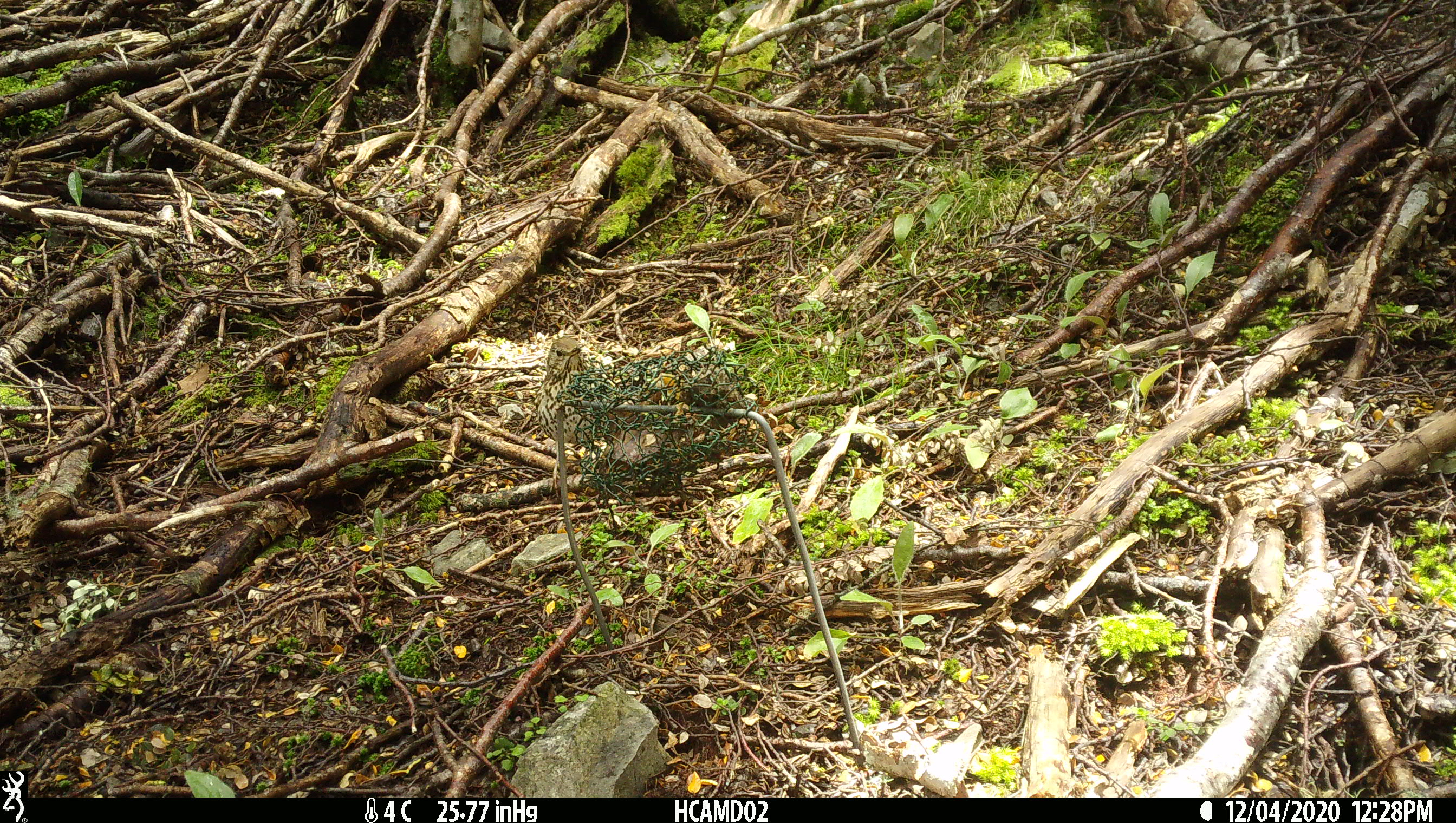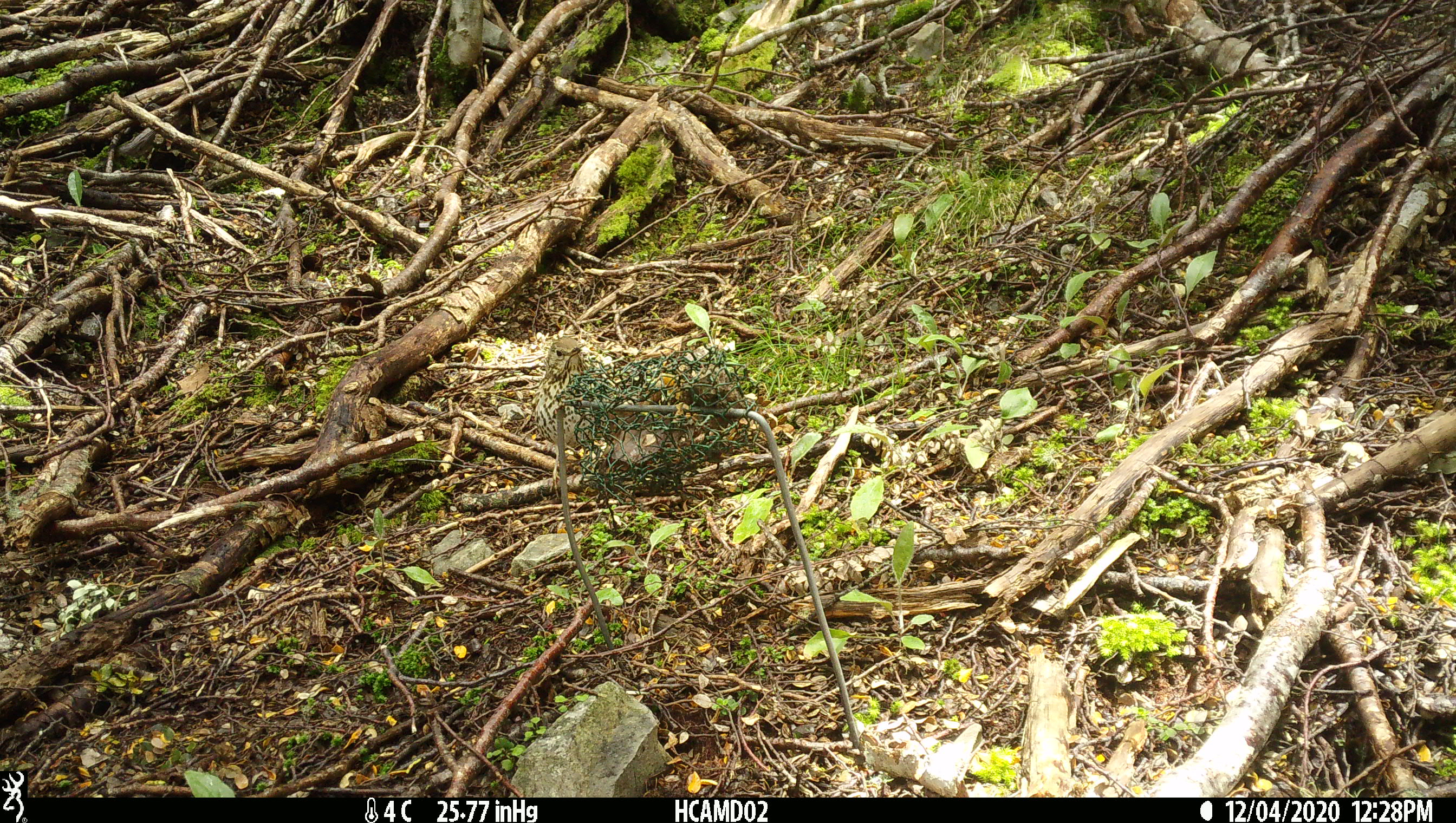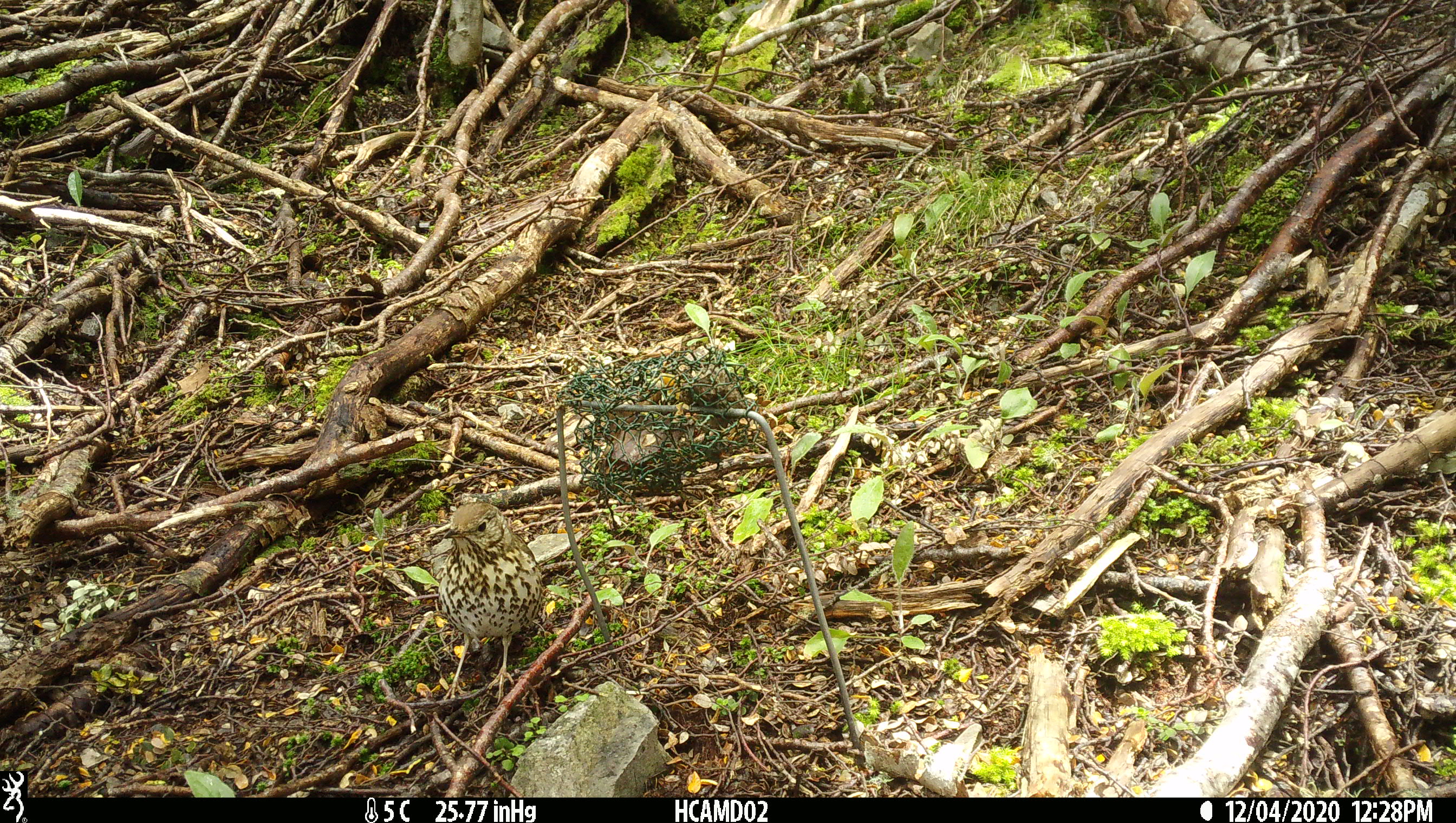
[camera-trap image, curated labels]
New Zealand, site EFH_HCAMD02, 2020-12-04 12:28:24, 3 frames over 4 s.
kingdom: Animalia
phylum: Chordata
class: Aves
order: Passeriformes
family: Turdidae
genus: Turdus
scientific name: Turdus philomelos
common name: song thrush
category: thrush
Thrush (song thrush) (Turdus philomelos).